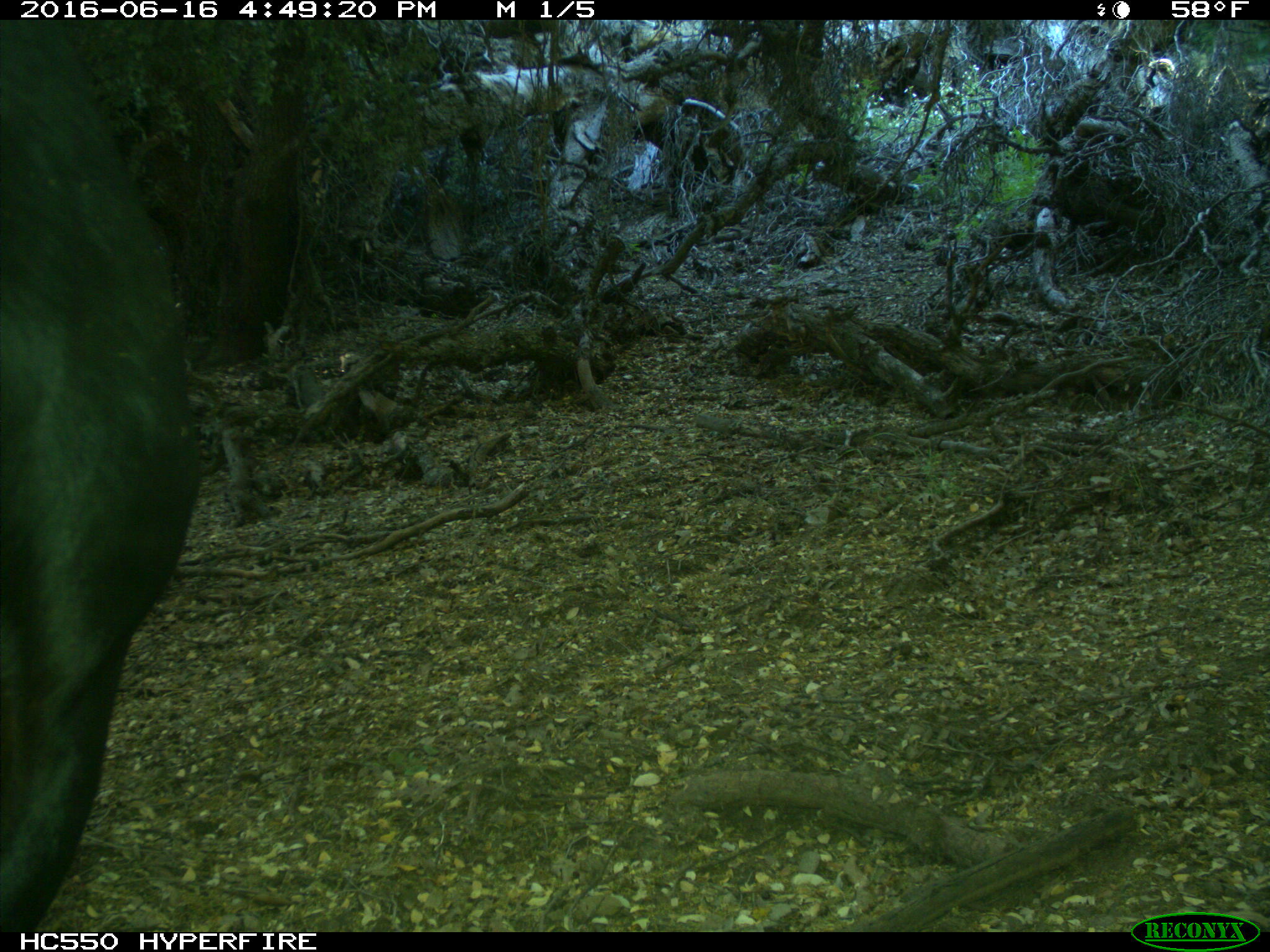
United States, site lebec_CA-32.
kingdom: Animalia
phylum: Chordata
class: Mammalia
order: Artiodactyla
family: Bovidae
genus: Bos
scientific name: Bos taurus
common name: domestic cow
Bos taurus (domestic cow).